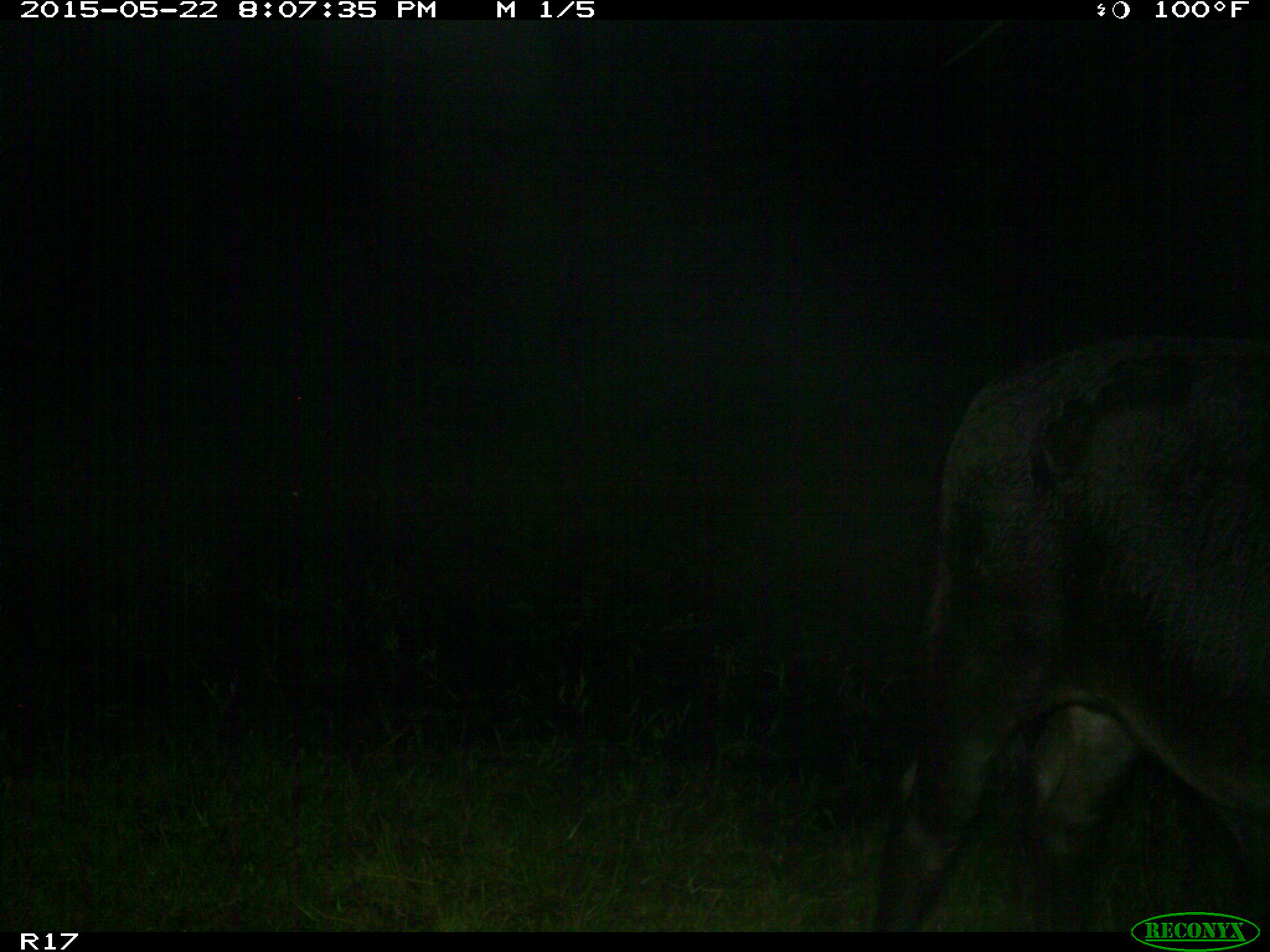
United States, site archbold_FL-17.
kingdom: Animalia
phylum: Chordata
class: Mammalia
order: Artiodactyla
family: Bovidae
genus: Bos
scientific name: Bos taurus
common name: domestic cow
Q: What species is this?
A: Bos taurus (domestic cow).